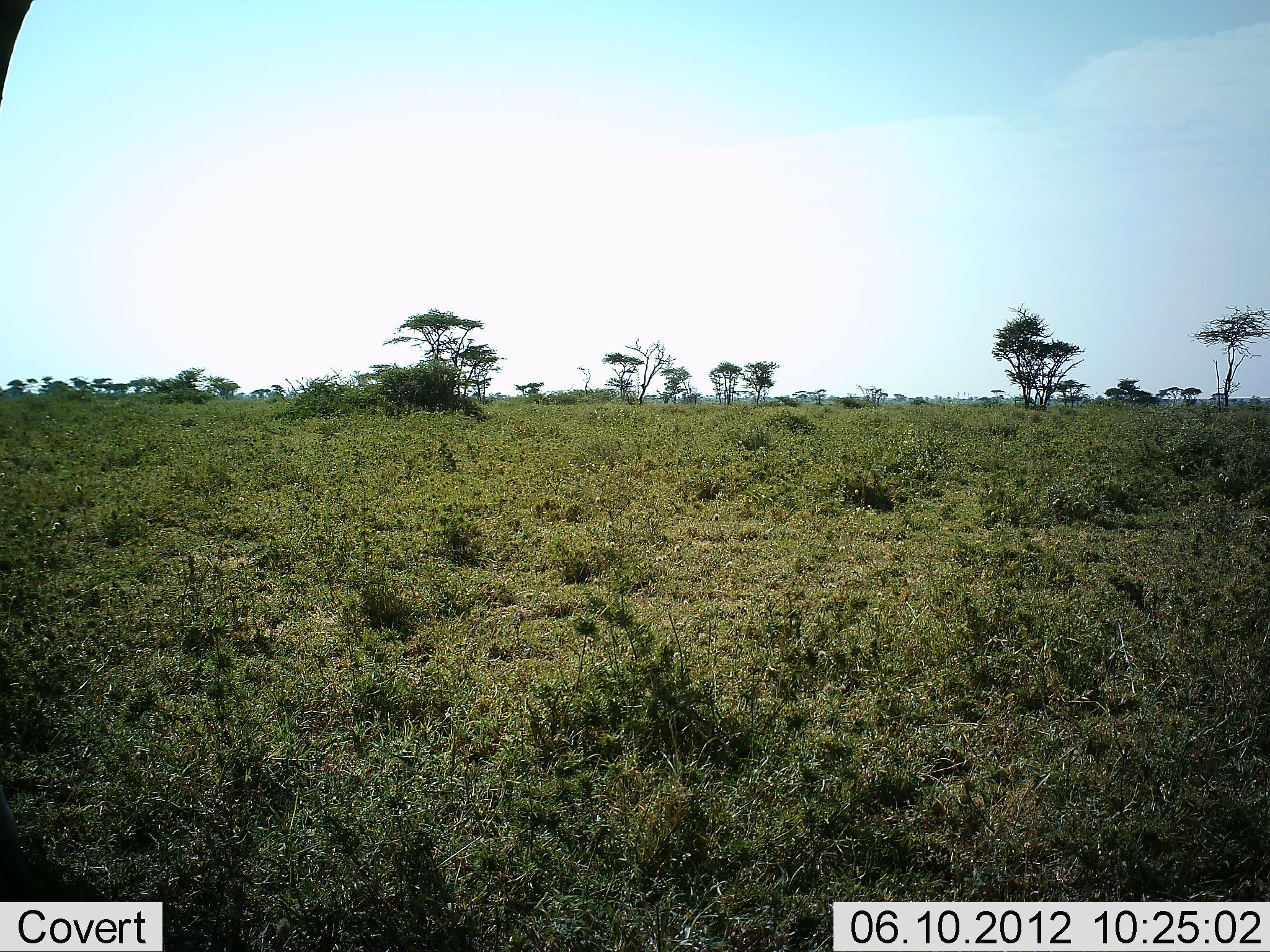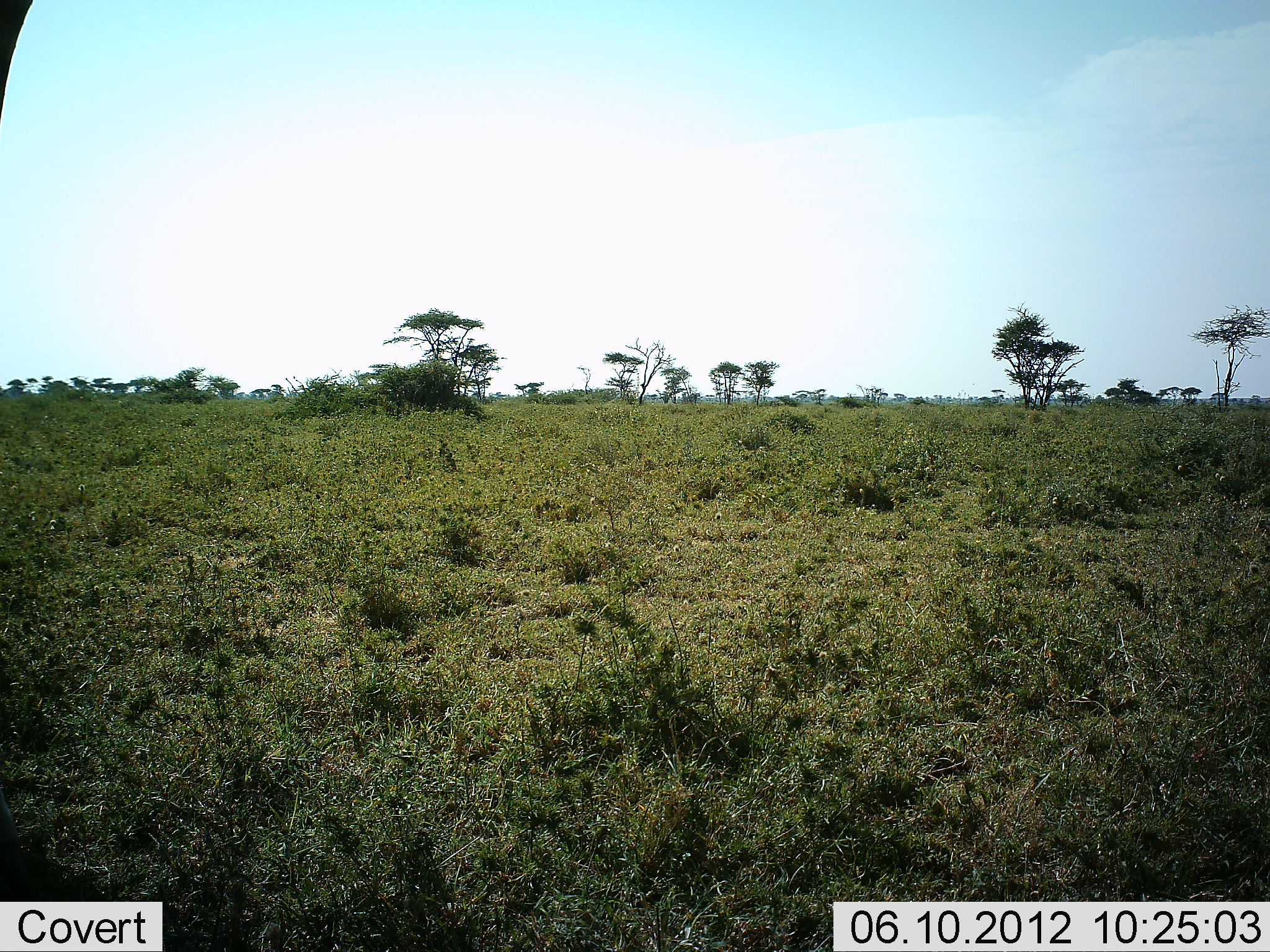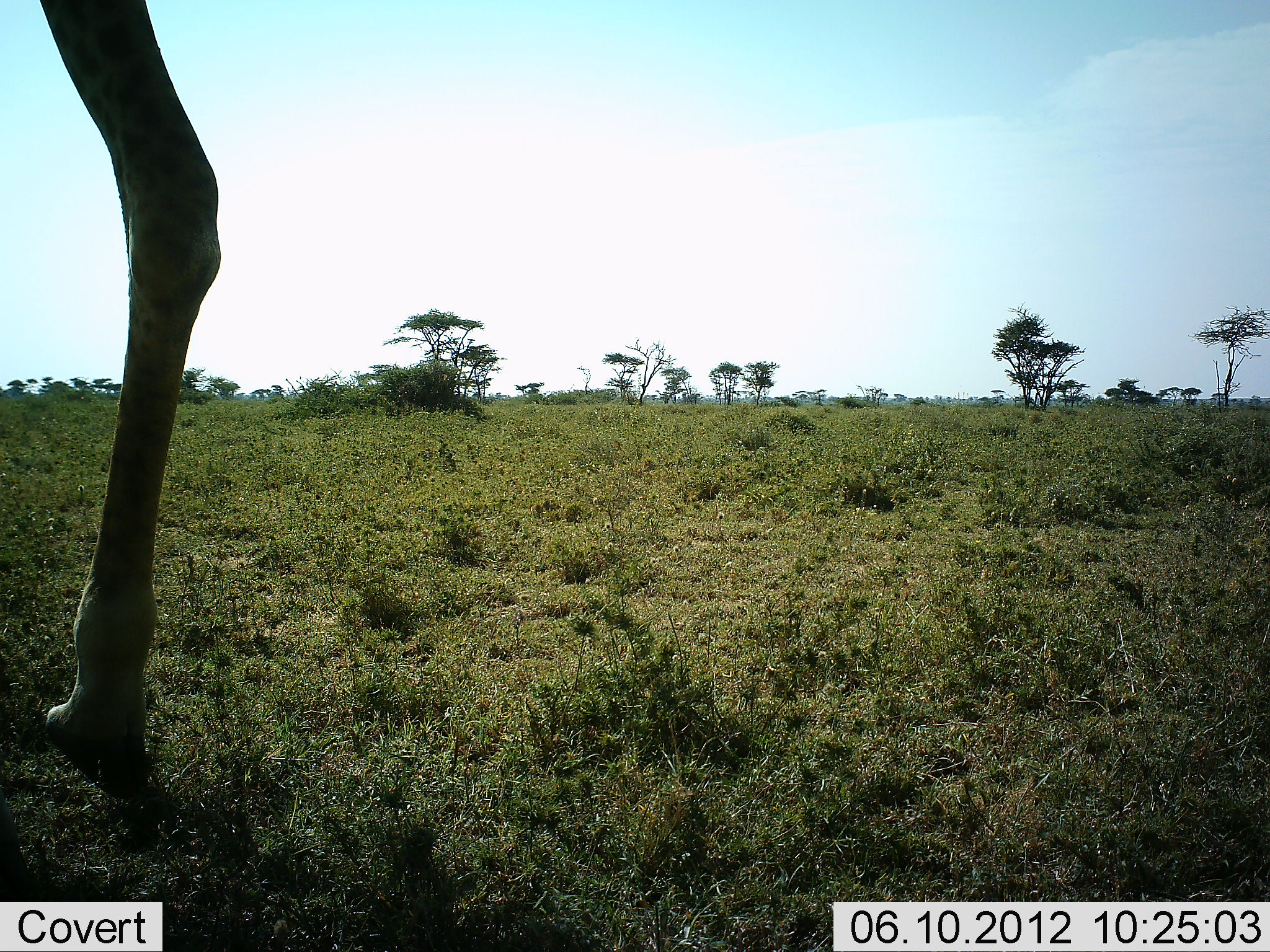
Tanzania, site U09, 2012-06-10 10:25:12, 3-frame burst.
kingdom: Animalia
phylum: Chordata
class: Mammalia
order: Artiodactyla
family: Giraffidae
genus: Giraffa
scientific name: Giraffa camelopardalis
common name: giraffe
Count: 1.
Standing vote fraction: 0%.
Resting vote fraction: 0%.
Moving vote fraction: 100%.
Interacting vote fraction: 0%.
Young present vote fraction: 0%.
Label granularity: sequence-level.